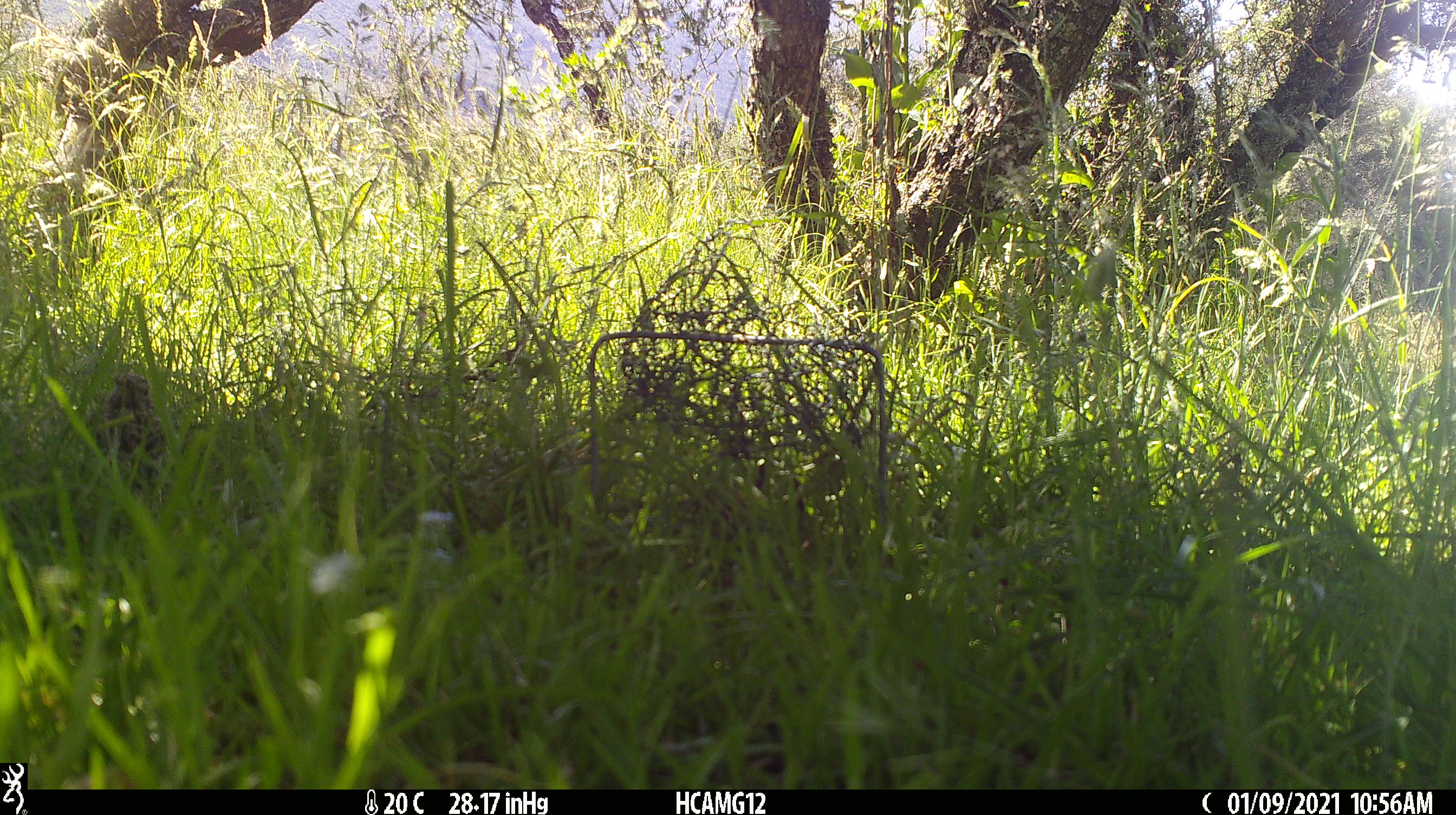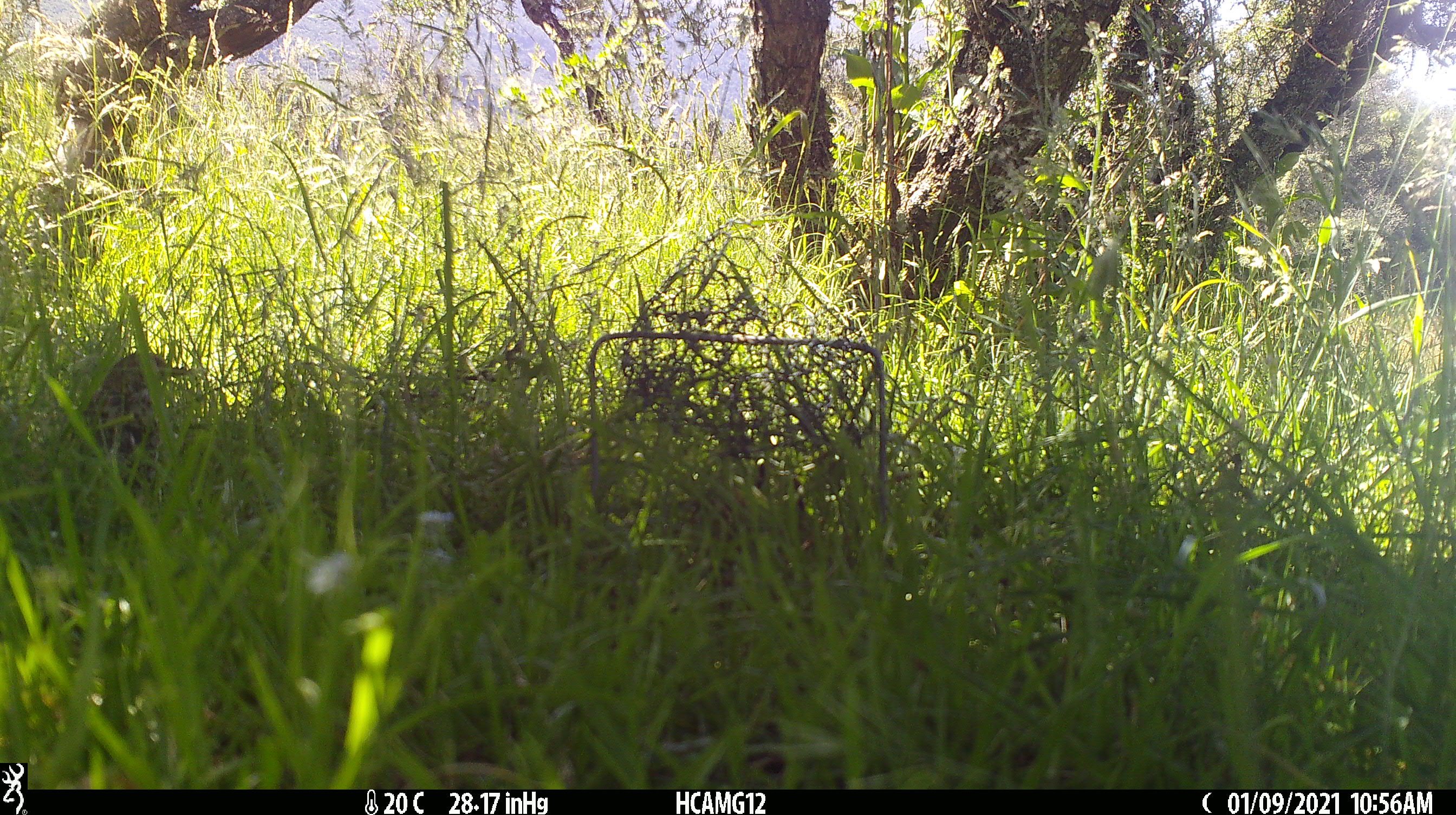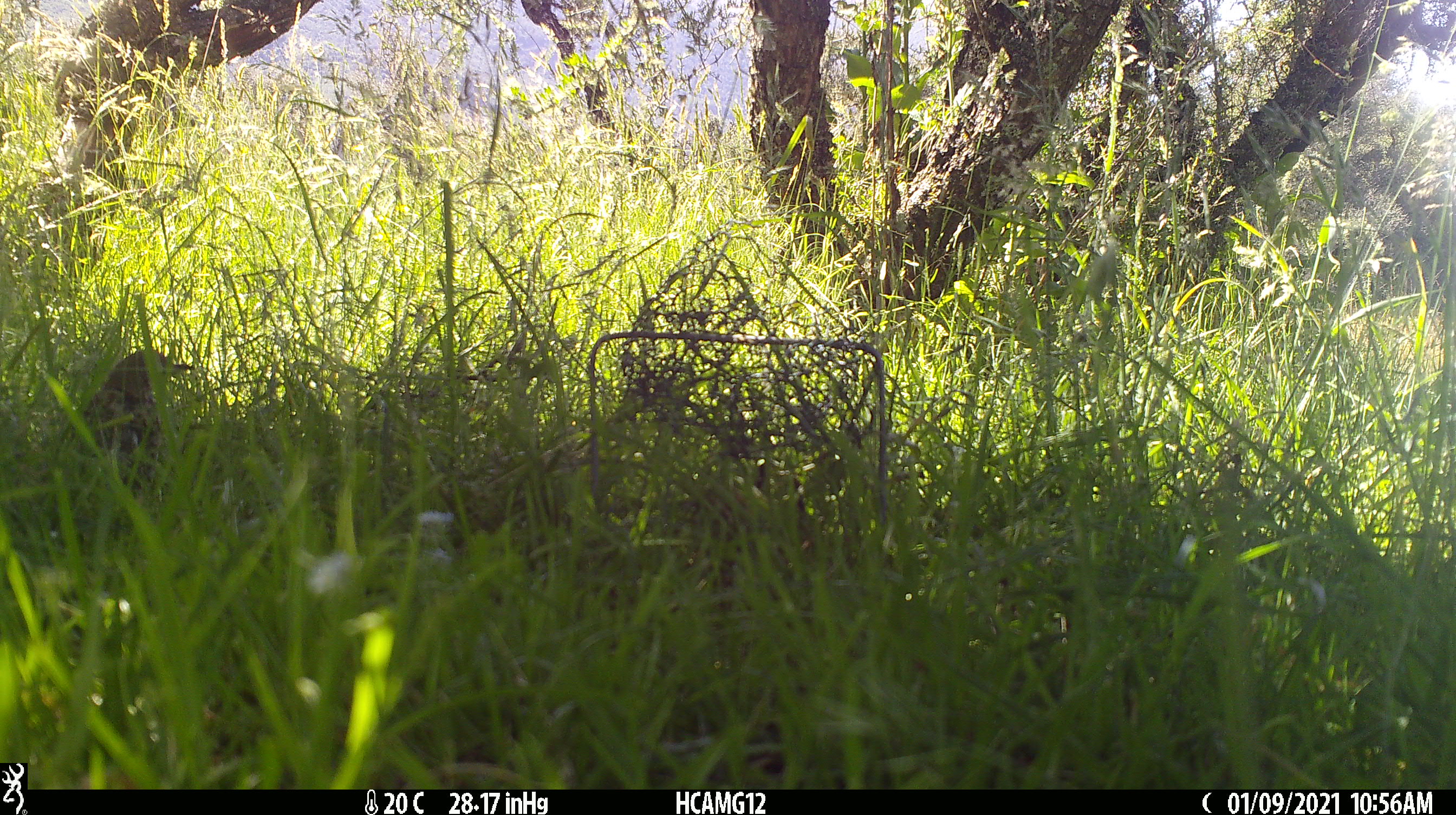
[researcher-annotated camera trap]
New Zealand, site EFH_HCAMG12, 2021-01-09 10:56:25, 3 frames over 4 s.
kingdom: Animalia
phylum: Chordata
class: Aves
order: Passeriformes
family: Turdidae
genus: Turdus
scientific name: Turdus philomelos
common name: song thrush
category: thrush